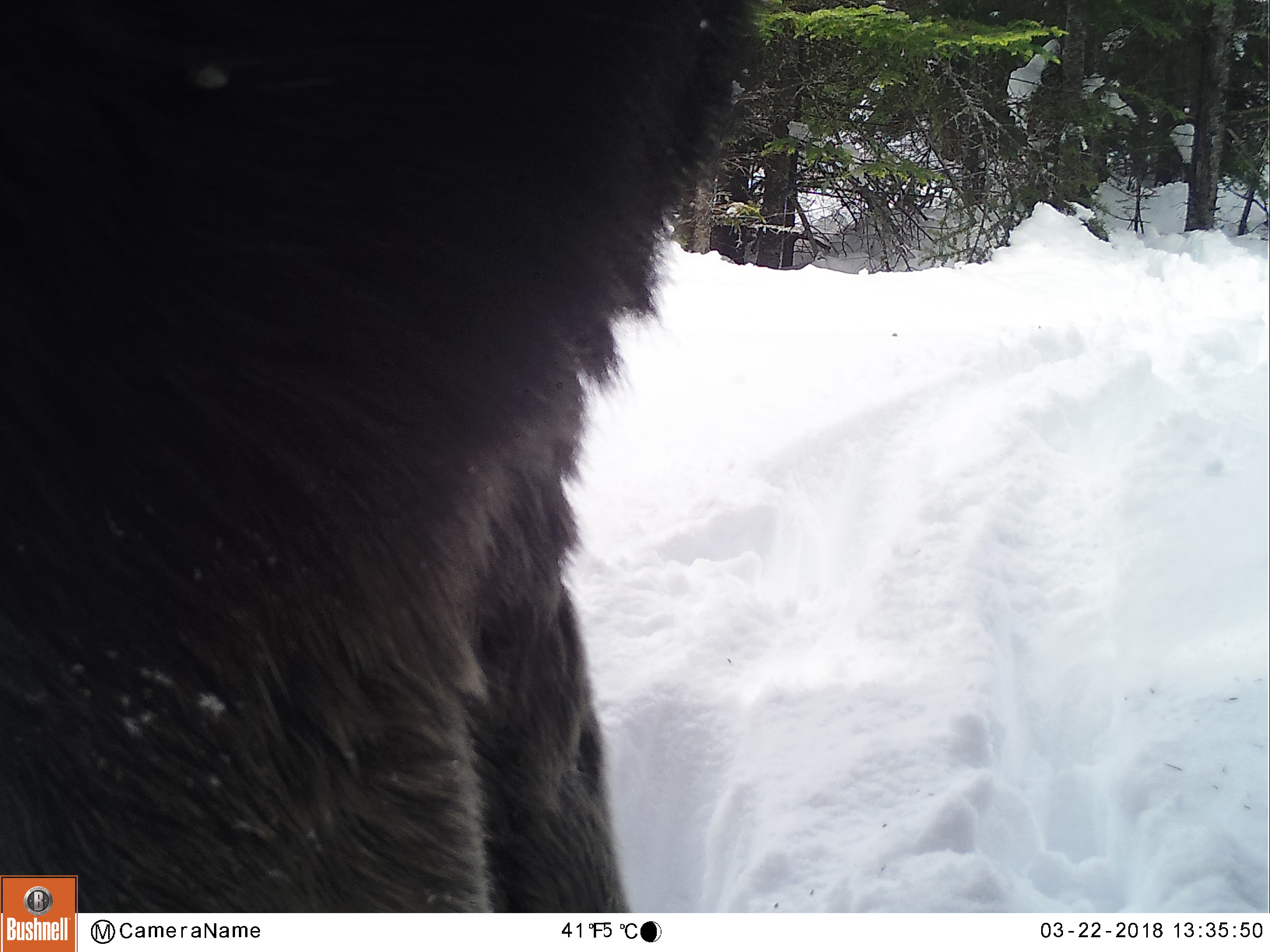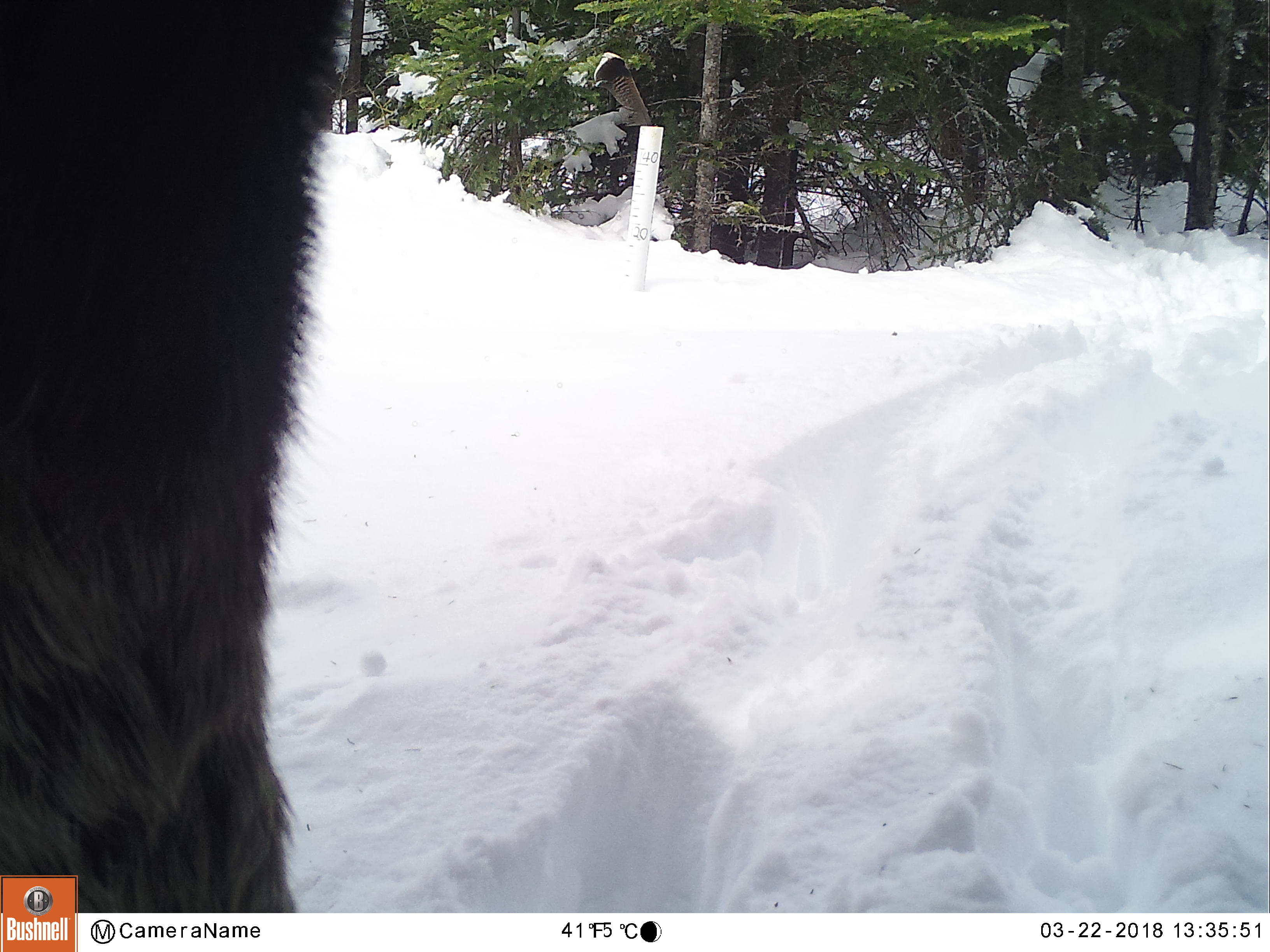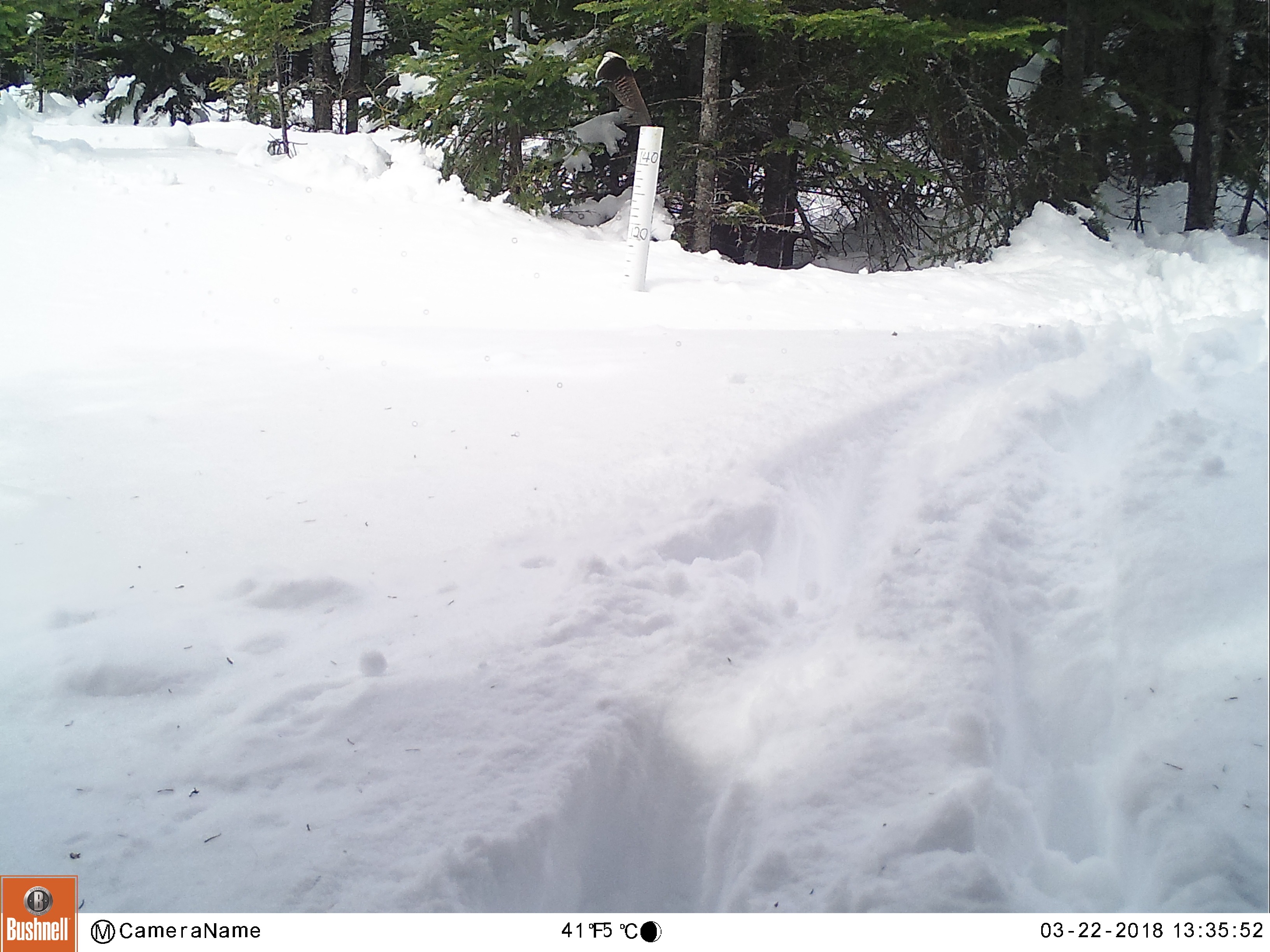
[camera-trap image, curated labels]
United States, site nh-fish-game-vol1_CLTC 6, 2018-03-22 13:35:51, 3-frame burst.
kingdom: Animalia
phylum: Chordata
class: Mammalia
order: Artiodactyla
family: Cervidae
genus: Alces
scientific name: Alces alces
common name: moose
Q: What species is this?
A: Moose (Alces alces).